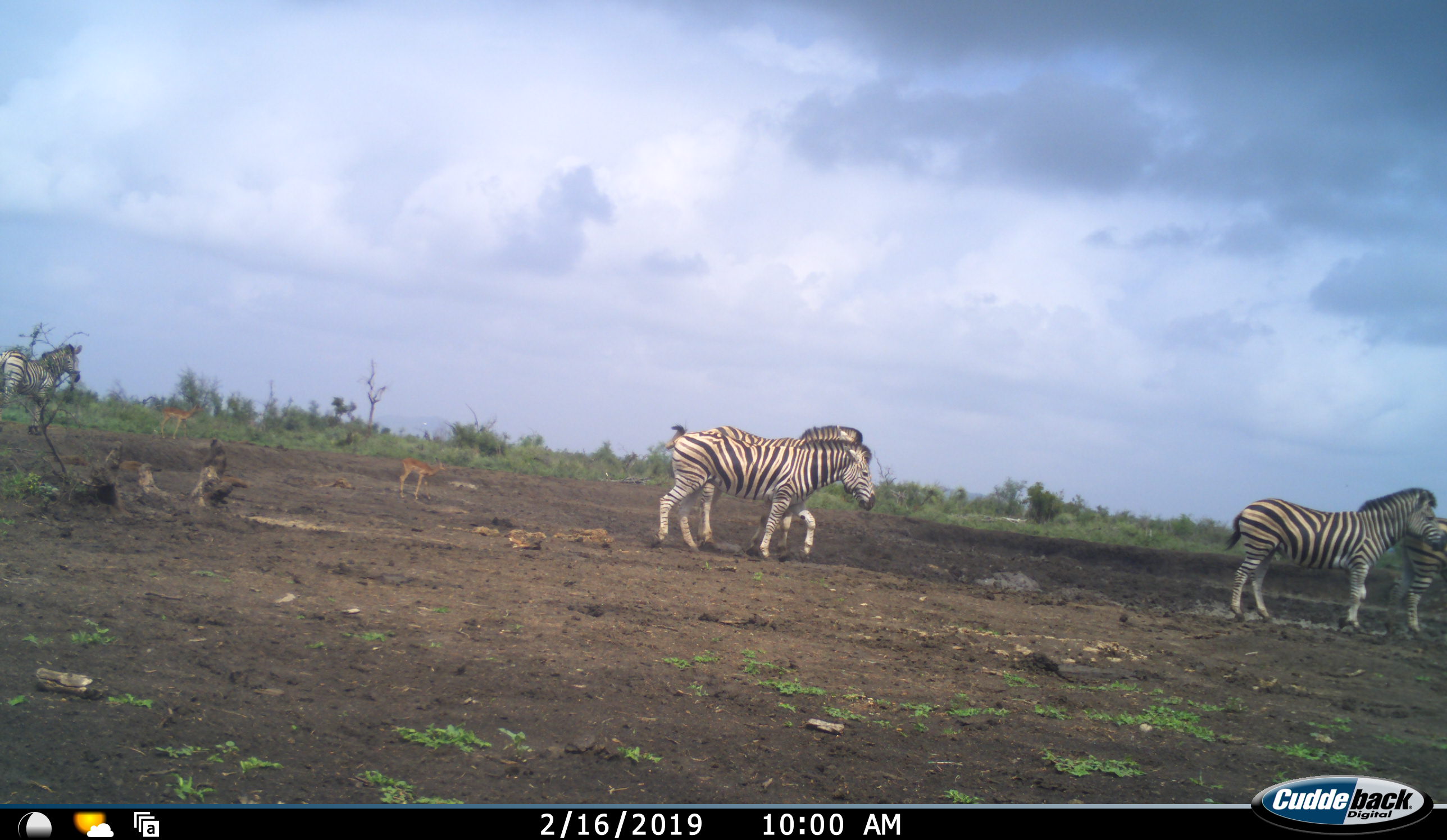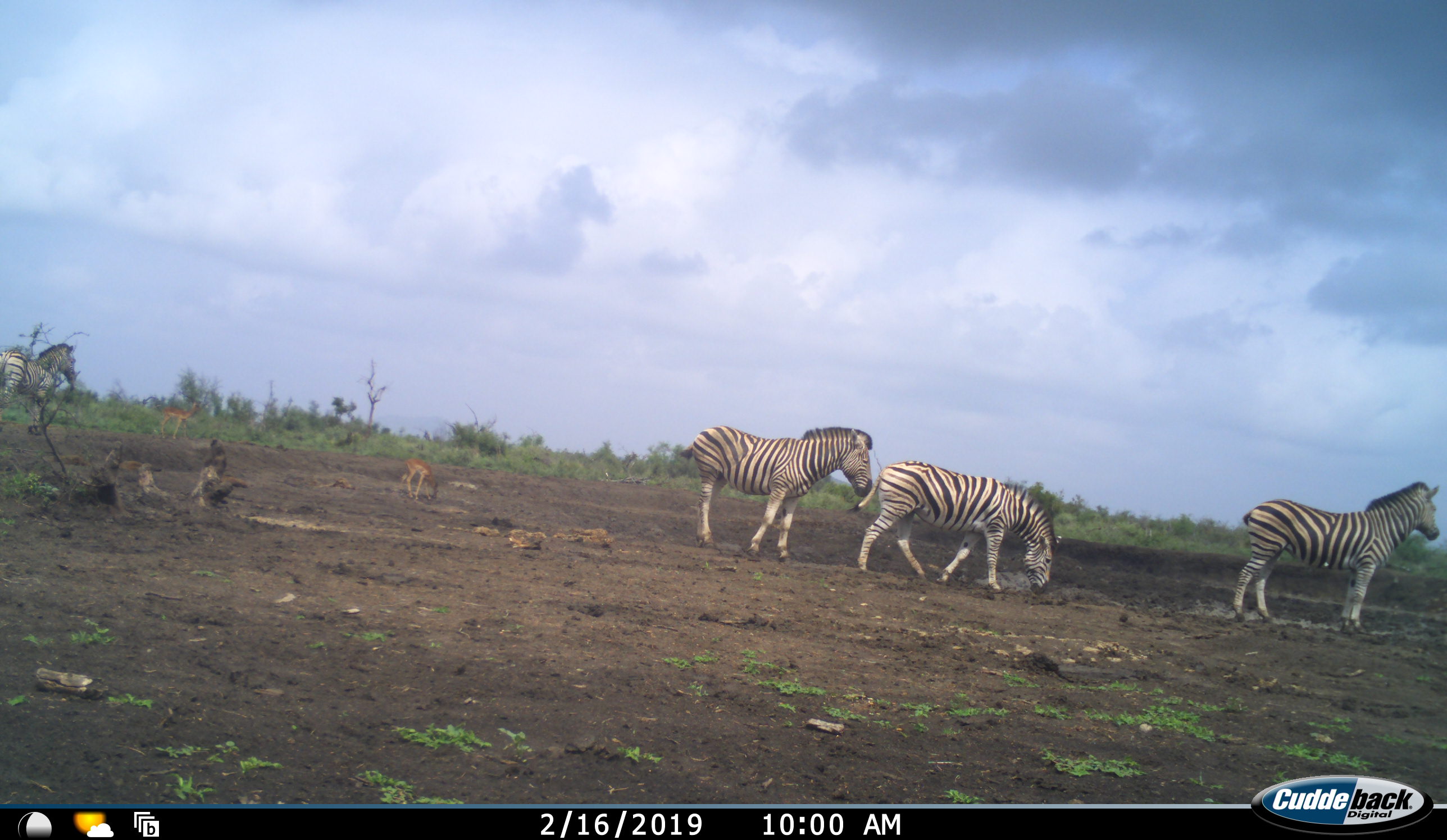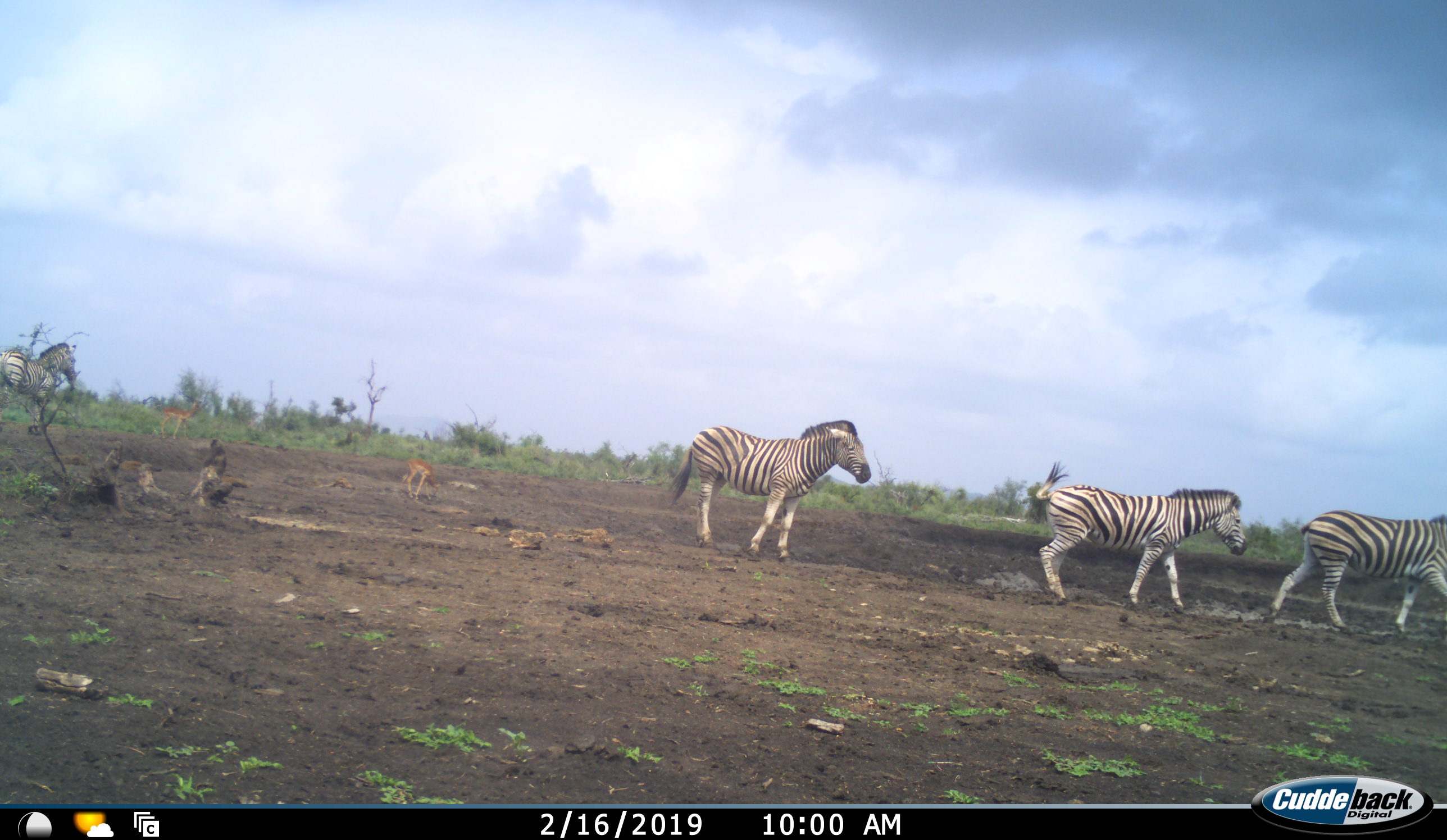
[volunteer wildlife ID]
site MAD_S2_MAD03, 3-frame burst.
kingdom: Animalia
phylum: Chordata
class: Mammalia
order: Artiodactyla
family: Bovidae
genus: Aepyceros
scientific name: Aepyceros melampus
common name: impala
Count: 2.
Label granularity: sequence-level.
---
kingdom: Animalia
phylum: Chordata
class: Mammalia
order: Perissodactyla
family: Equidae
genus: Equus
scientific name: Equus quagga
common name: plains zebra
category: zebraplains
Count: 5.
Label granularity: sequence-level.